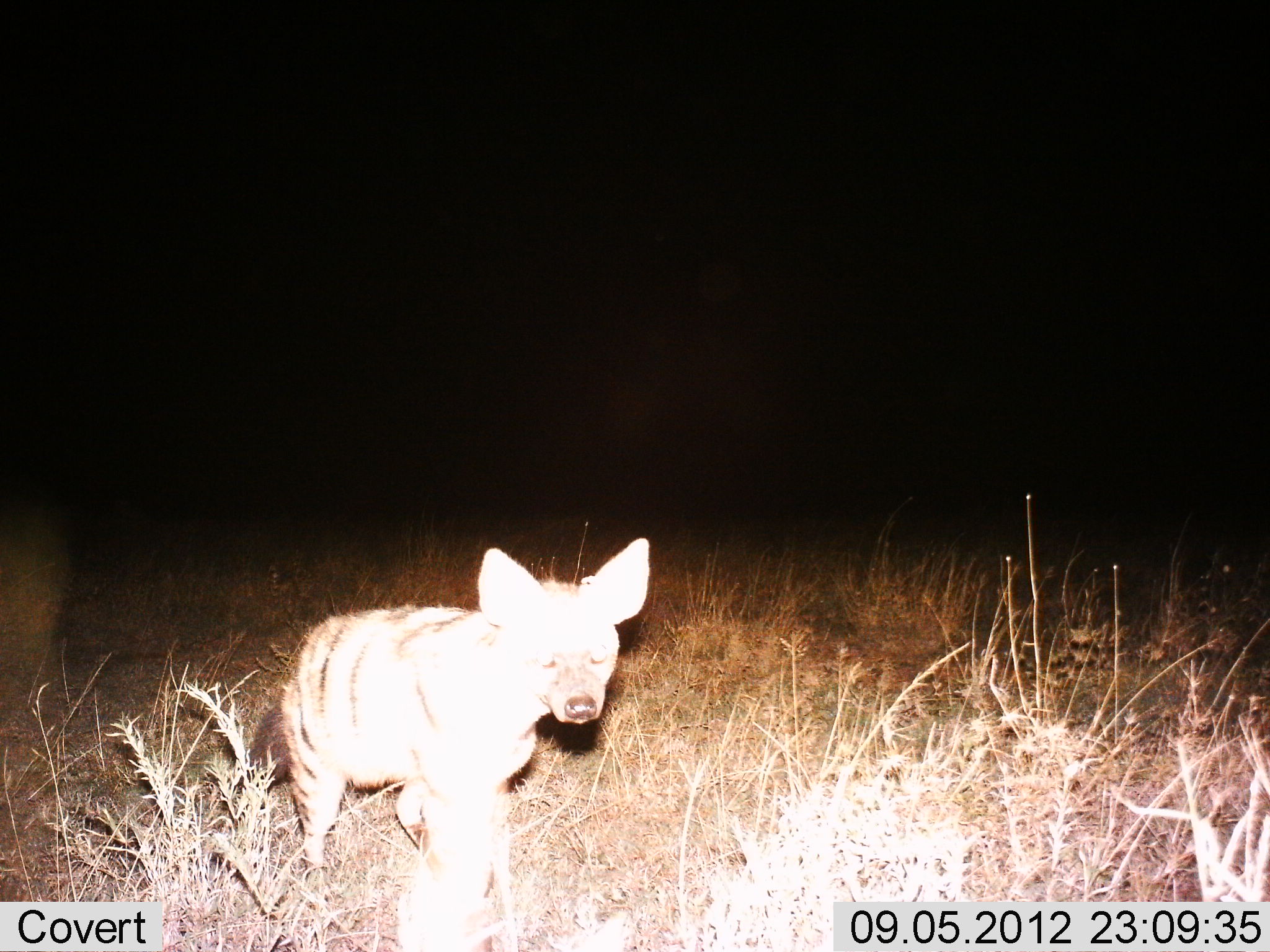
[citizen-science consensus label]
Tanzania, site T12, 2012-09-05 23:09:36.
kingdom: Animalia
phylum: Chordata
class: Mammalia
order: Carnivora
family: Hyaenidae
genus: Hyaena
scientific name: Hyaena hyaena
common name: striped hyena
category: hyenastriped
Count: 1.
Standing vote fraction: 80%.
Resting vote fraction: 0%.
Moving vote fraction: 30%.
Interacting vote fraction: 0%.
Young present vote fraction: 0%.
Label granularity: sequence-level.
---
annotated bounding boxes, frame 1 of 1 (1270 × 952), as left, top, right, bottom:
animal: 243, 530, 651, 952